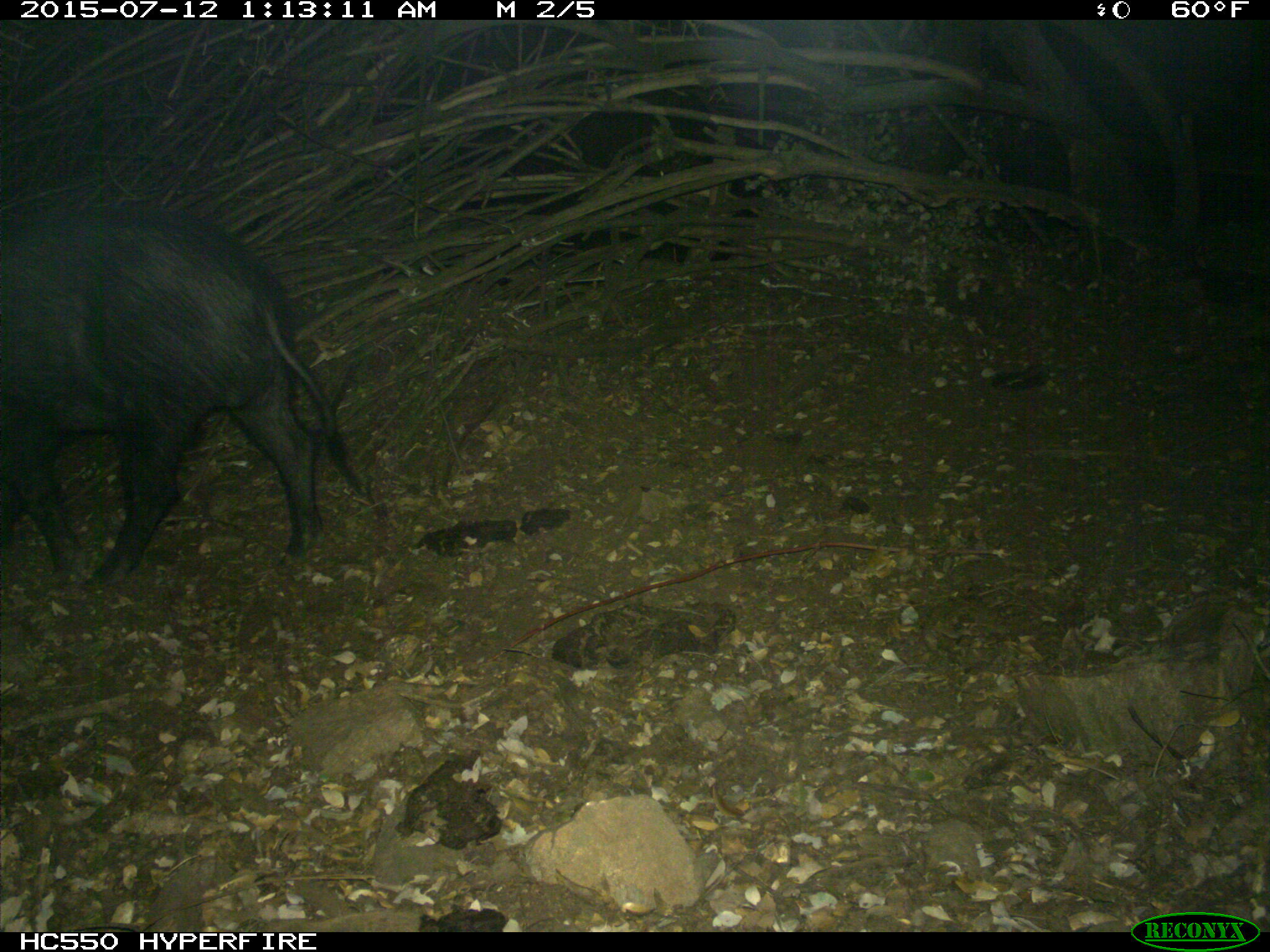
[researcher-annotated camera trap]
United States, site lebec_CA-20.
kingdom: Animalia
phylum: Chordata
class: Mammalia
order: Artiodactyla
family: Suidae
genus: Sus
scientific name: Sus scrofa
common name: wild boar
Sus scrofa (wild boar).